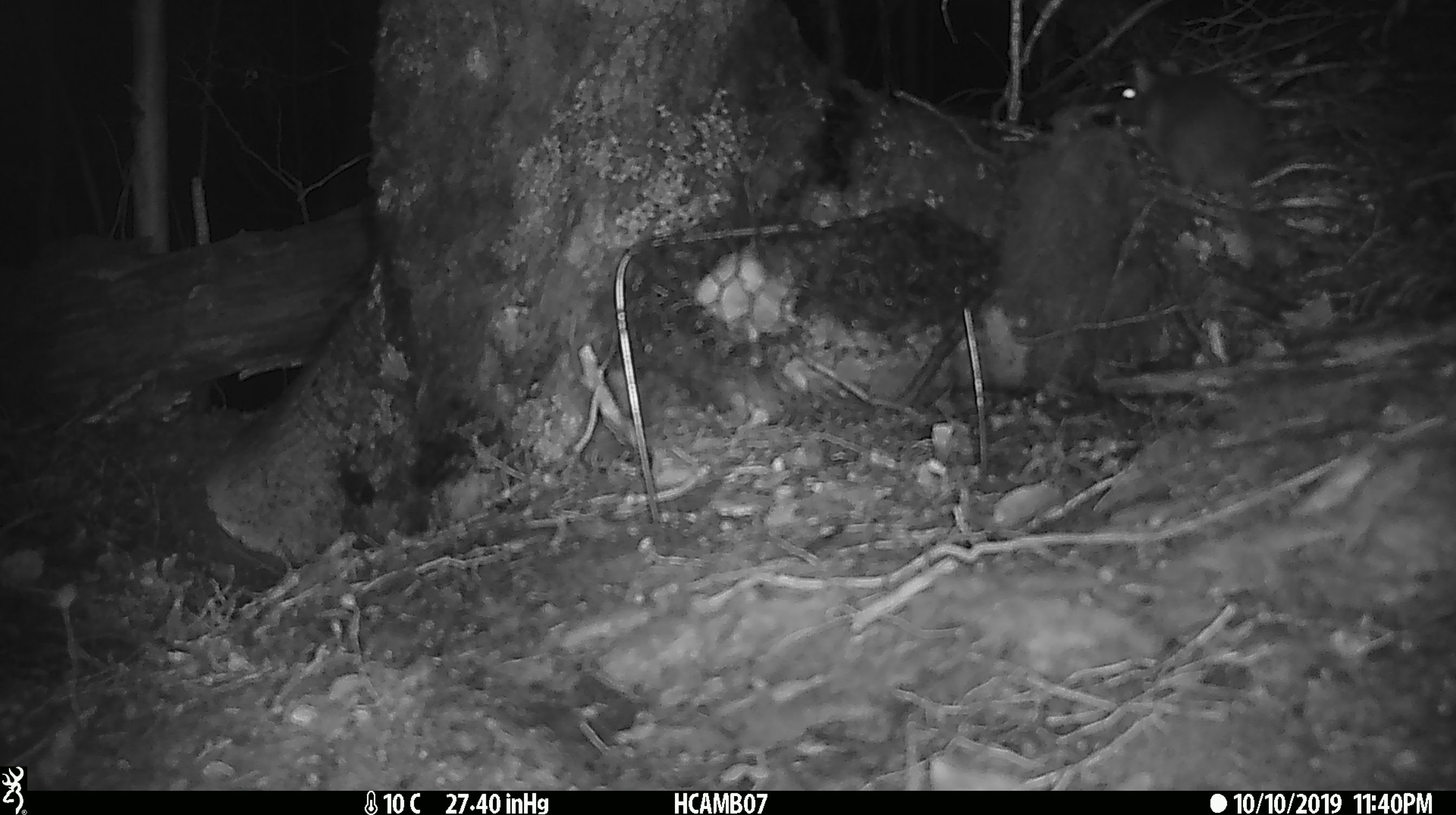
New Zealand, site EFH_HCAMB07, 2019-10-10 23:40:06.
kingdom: Animalia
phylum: Chordata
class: Mammalia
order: Rodentia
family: Muridae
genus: Rattus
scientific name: Rattus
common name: rat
Rat (Rattus).